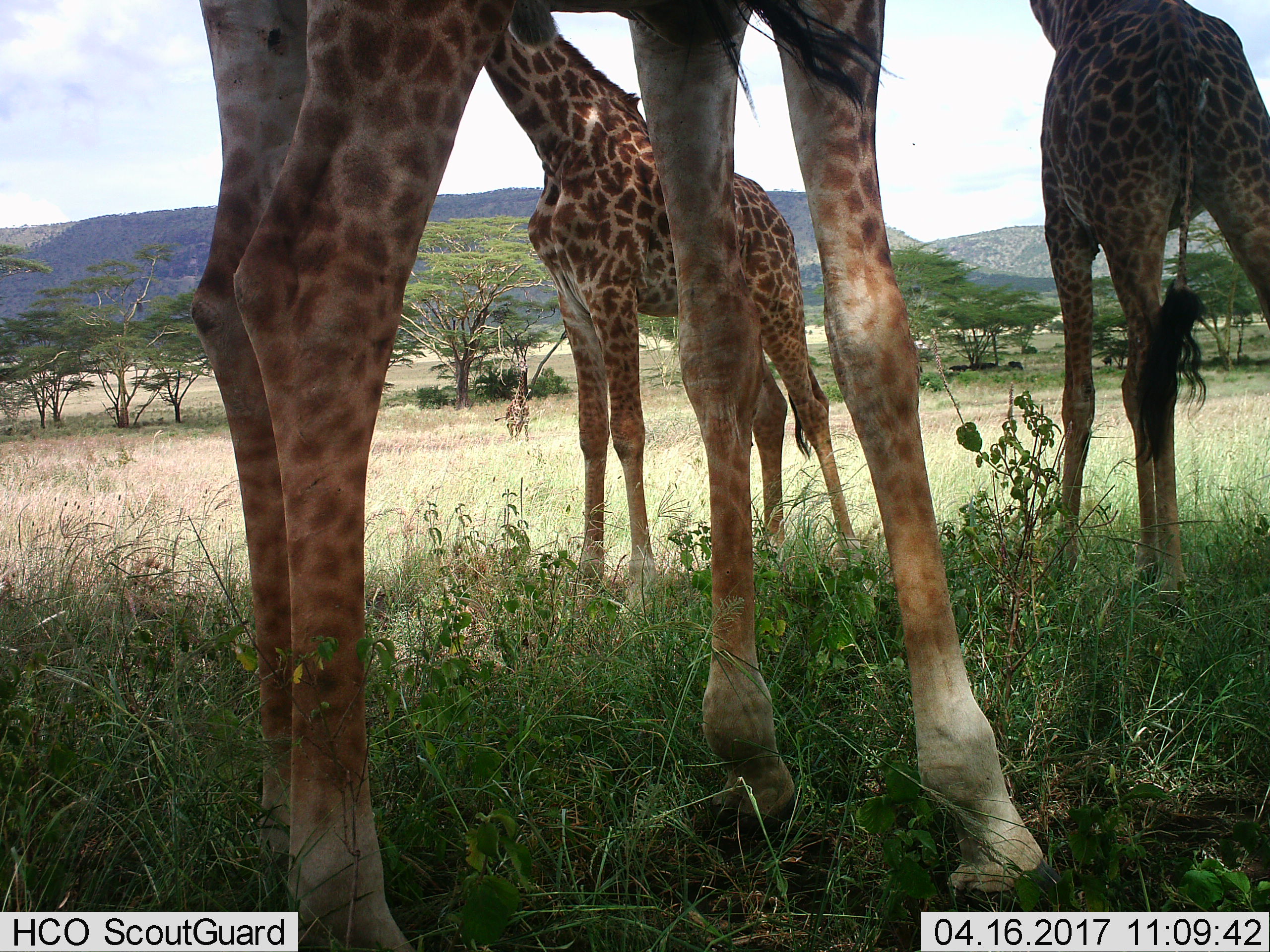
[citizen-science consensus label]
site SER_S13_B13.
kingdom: Animalia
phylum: Chordata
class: Mammalia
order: Artiodactyla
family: Giraffidae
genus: Giraffa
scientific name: Giraffa camelopardalis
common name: giraffe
Giraffe (Giraffa camelopardalis), count 4. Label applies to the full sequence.